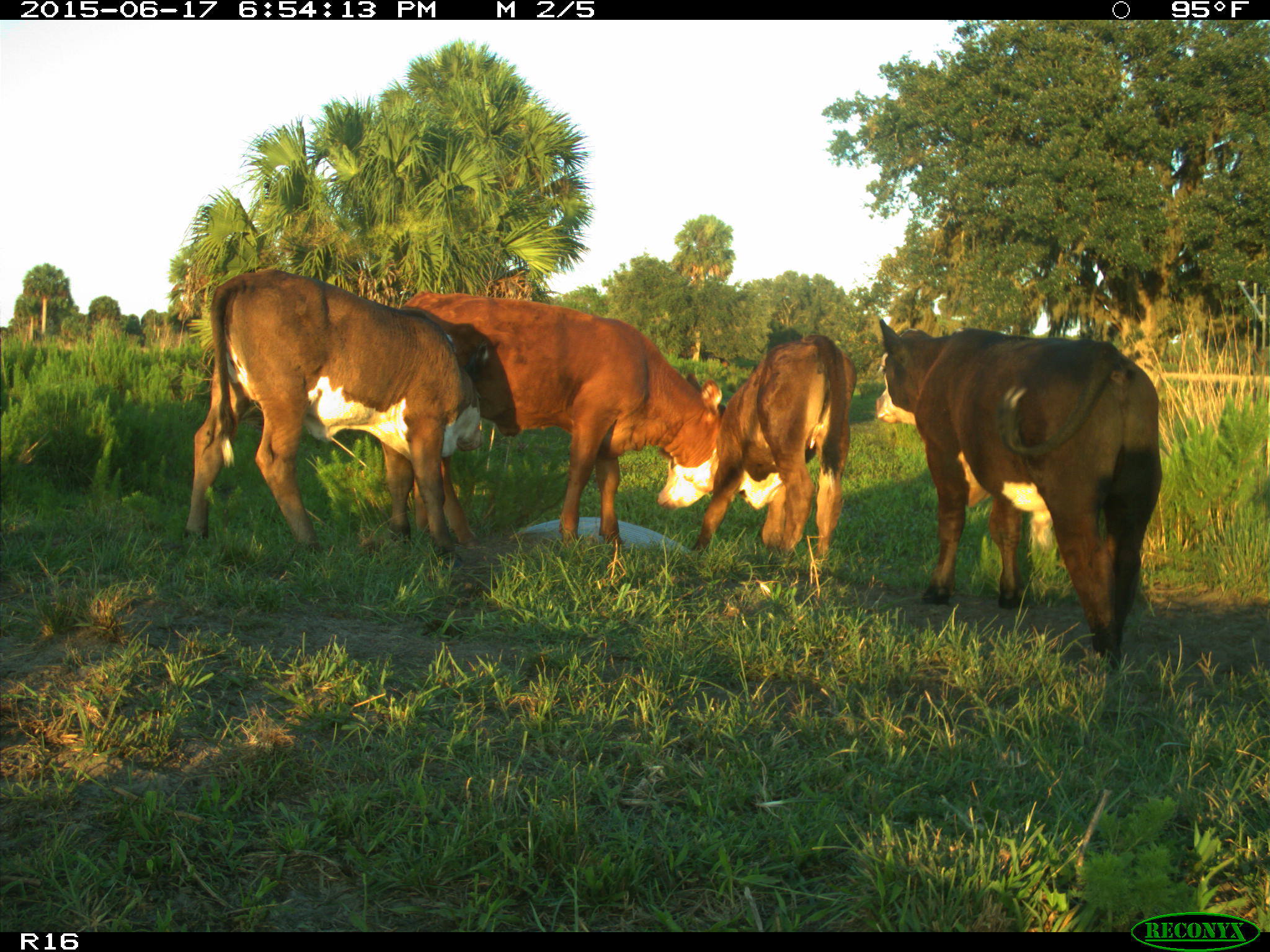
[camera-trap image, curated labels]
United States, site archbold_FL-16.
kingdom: Animalia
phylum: Chordata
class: Mammalia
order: Artiodactyla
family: Bovidae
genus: Bos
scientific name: Bos taurus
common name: domestic cow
Bos taurus (domestic cow).